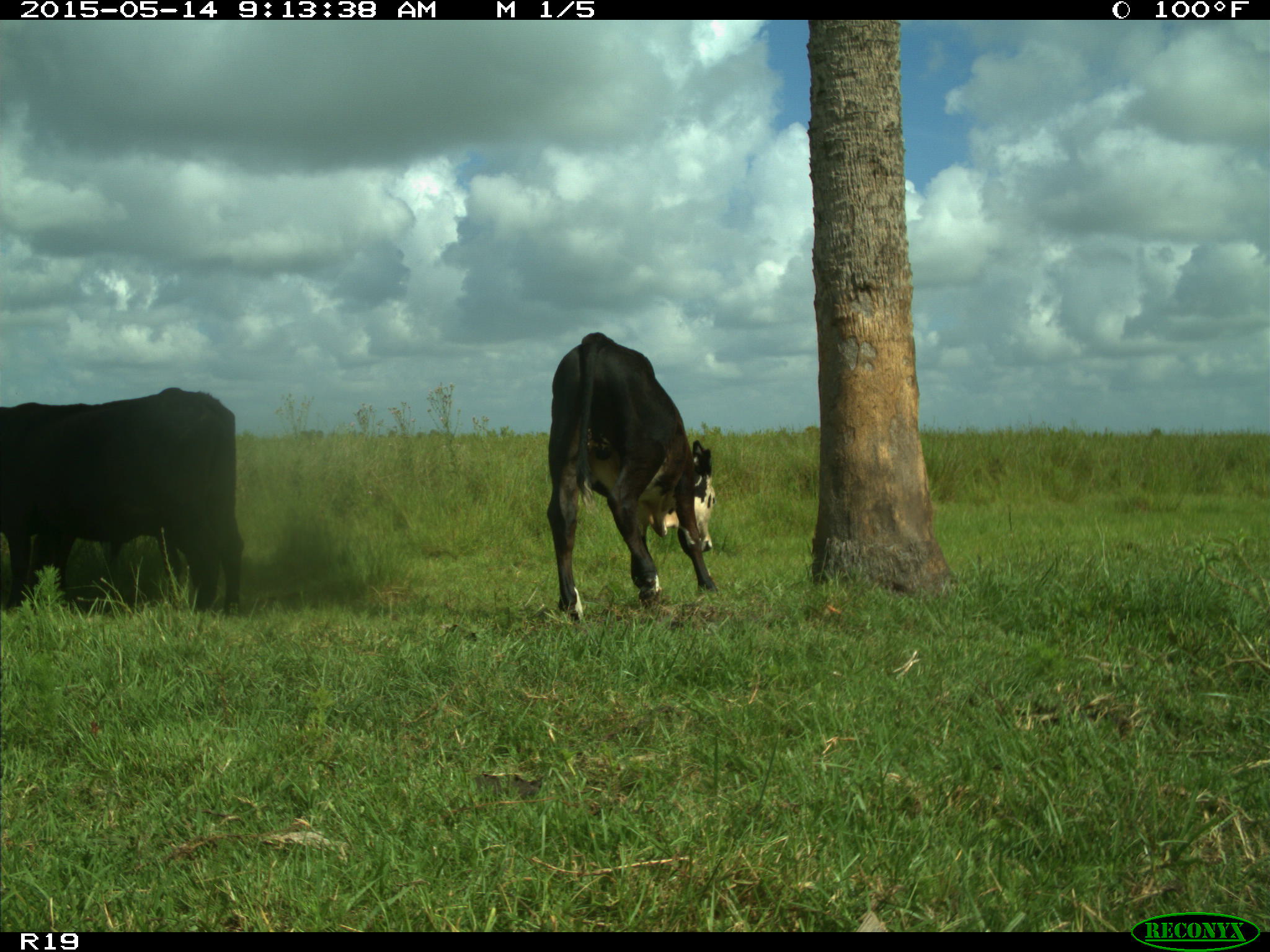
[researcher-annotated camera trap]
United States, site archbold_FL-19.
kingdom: Animalia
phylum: Chordata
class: Mammalia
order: Artiodactyla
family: Bovidae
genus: Bos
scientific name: Bos taurus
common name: domestic cow